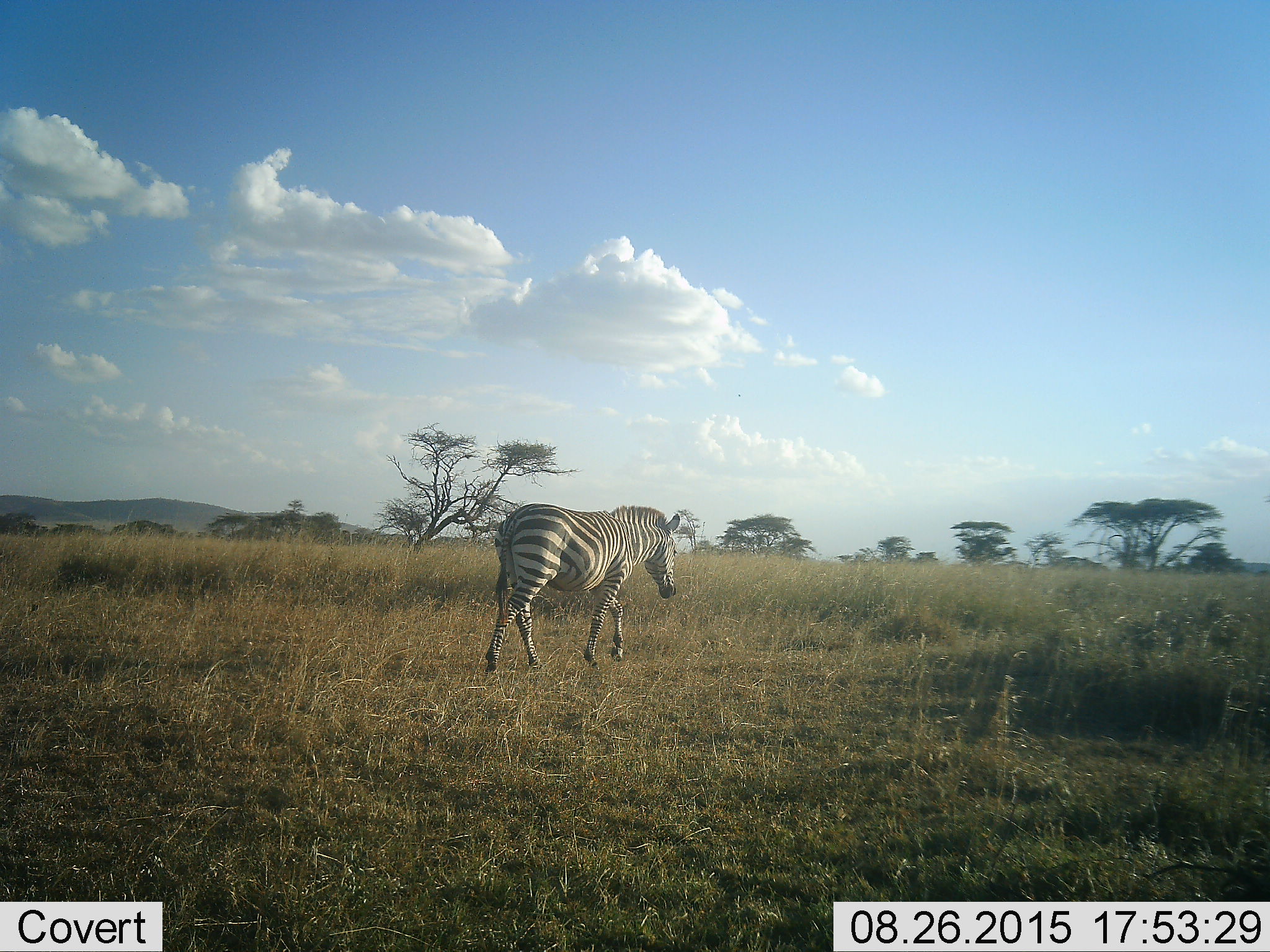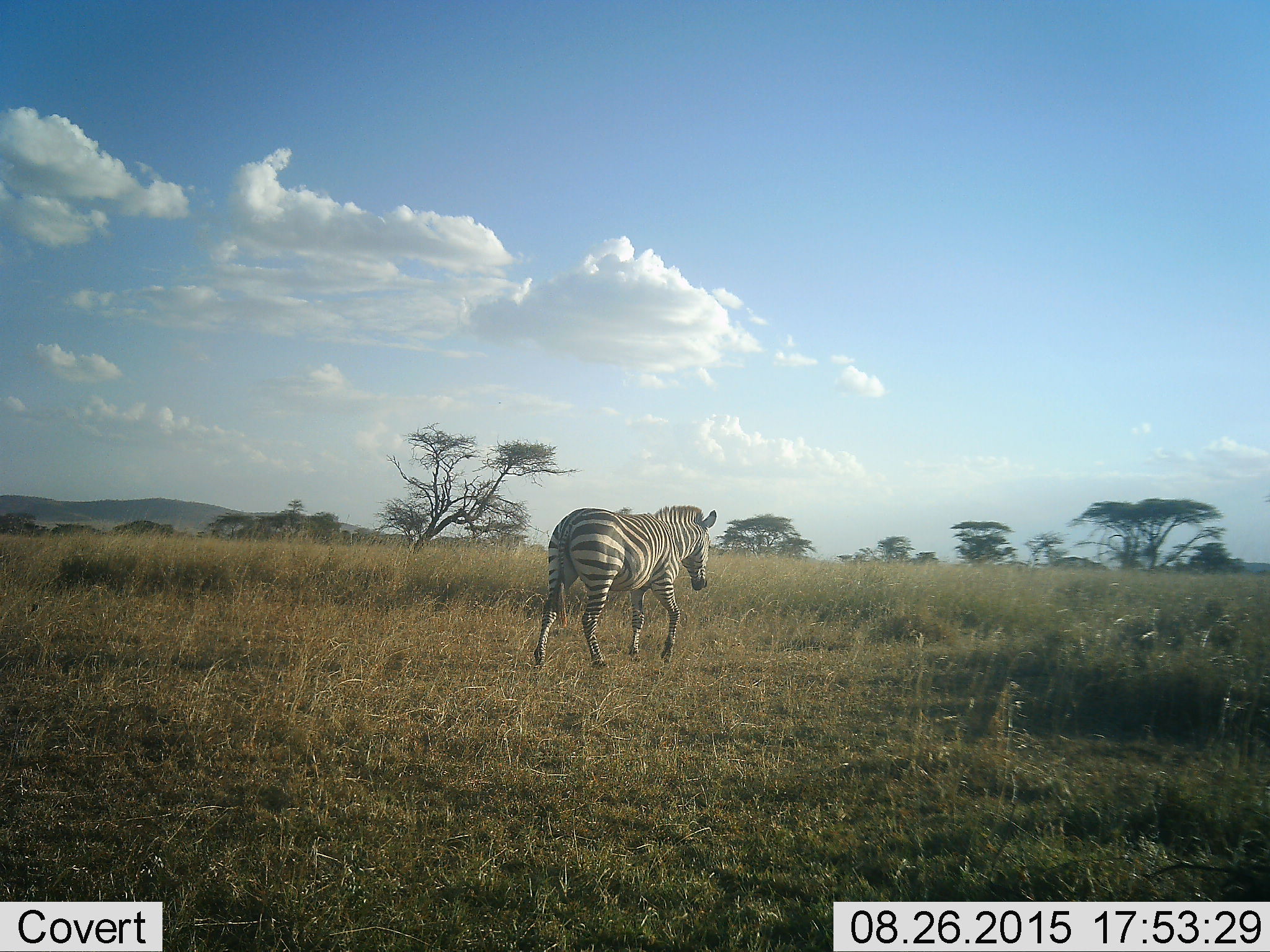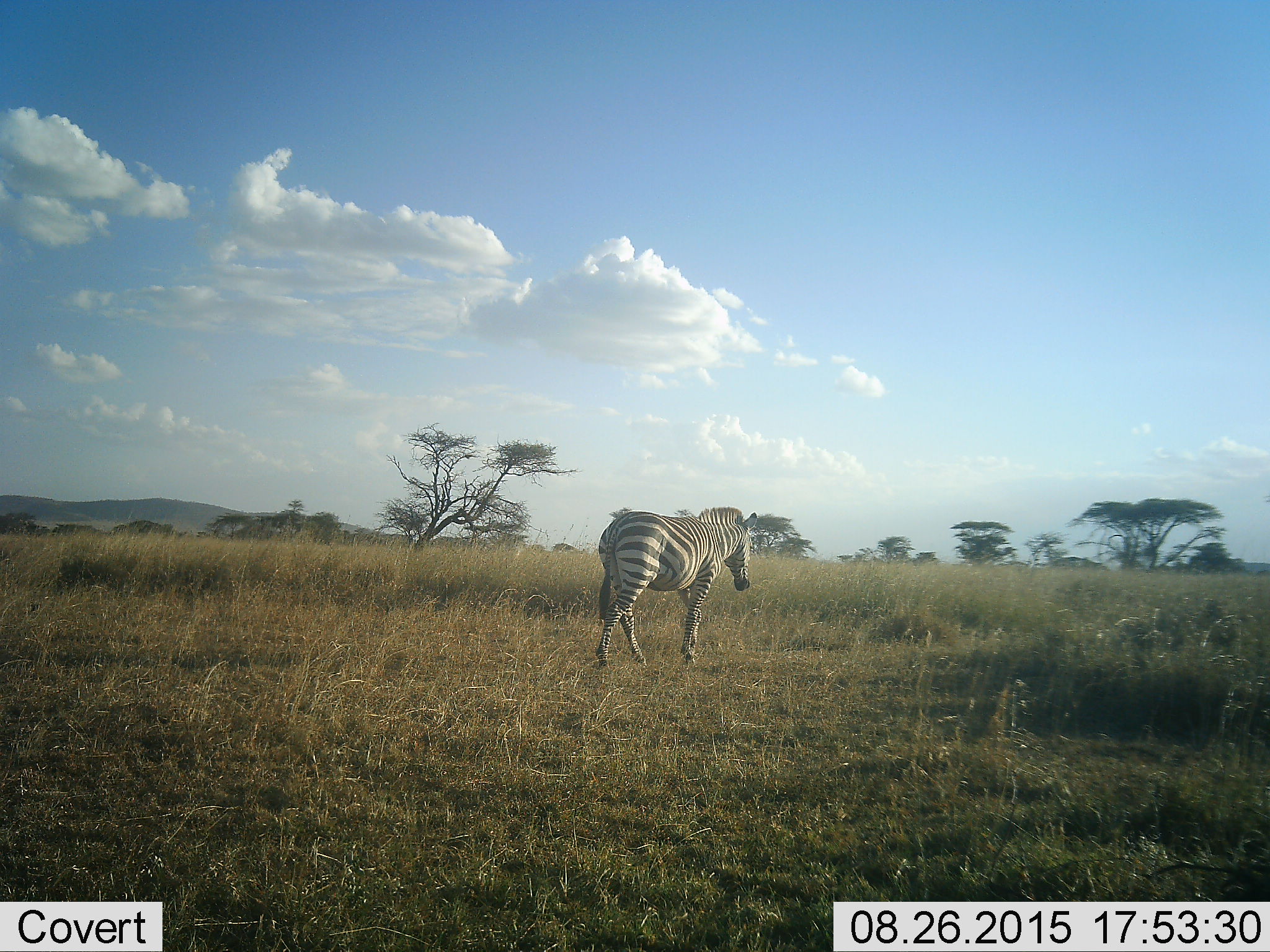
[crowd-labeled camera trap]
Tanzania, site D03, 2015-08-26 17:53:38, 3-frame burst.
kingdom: Animalia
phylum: Chordata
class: Mammalia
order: Perissodactyla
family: Equidae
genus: Equus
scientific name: Equus quagga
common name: plains zebra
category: zebra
Zebra (plains zebra) (Equus quagga), count 1. Behavior (volunteer vote fractions): standing 0%, resting 5%, moving 90%, interacting 0%. Young present (vote fraction): 5%. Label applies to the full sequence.